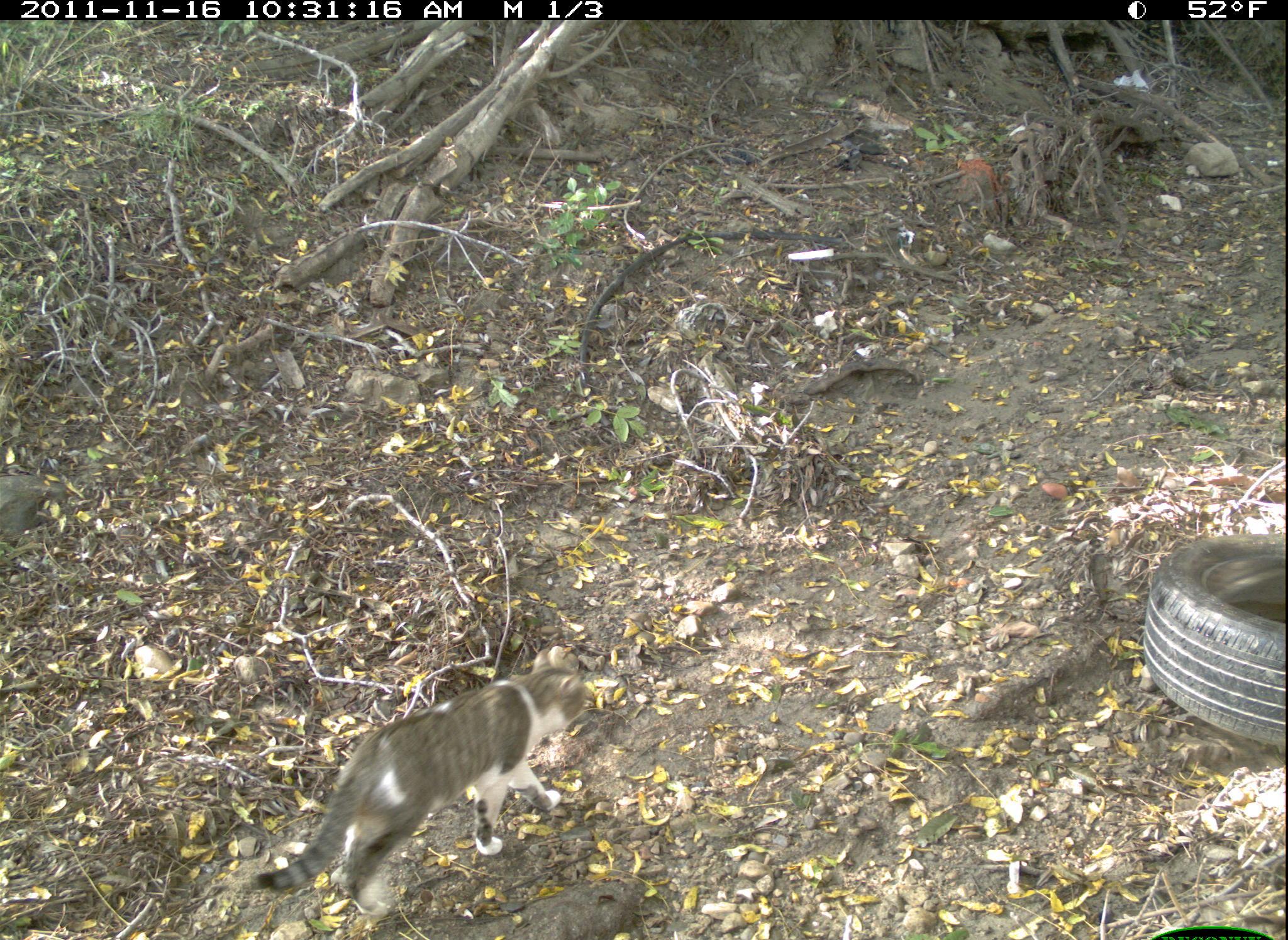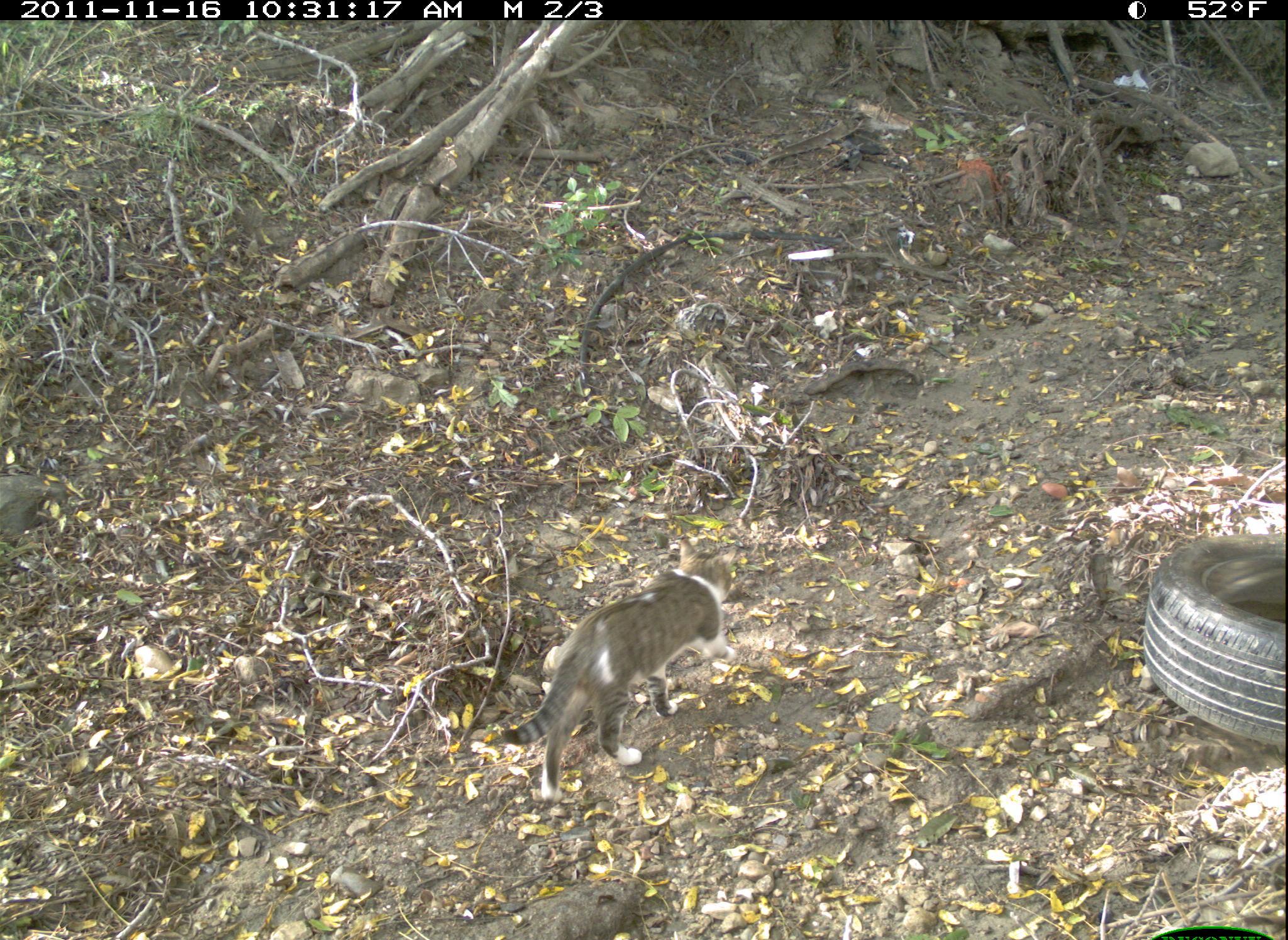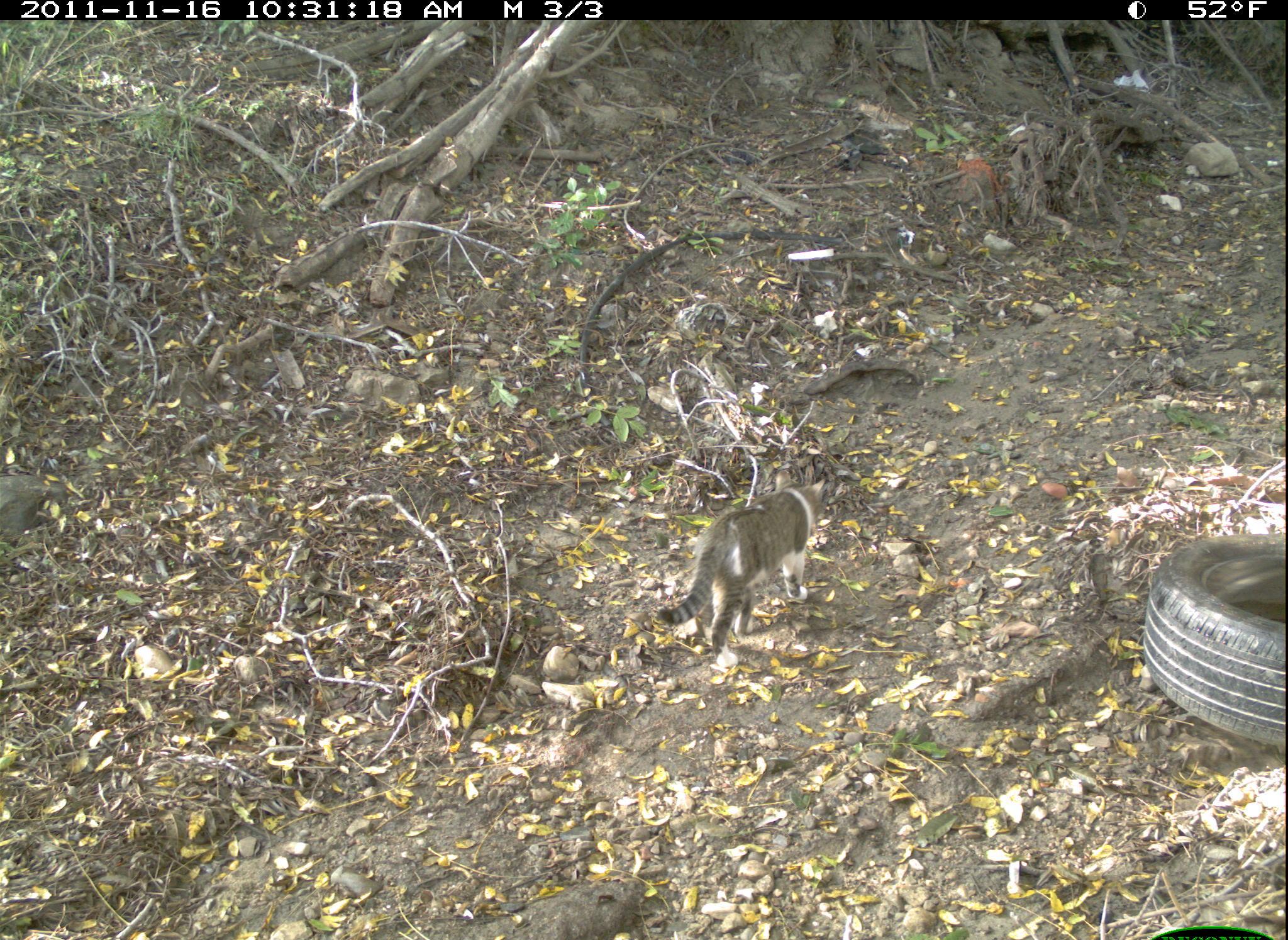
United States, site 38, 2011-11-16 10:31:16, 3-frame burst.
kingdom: Animalia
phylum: Chordata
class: Mammalia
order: Carnivora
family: Felidae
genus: Felis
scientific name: Felis catus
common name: cat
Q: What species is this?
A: Cat (Felis catus).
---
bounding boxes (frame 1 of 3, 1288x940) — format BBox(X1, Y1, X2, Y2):
cat: BBox(253, 641, 594, 921)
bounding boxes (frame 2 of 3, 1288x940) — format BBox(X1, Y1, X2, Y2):
cat: BBox(497, 523, 753, 812)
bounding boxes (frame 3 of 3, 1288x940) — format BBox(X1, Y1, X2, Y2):
cat: BBox(657, 459, 845, 665)